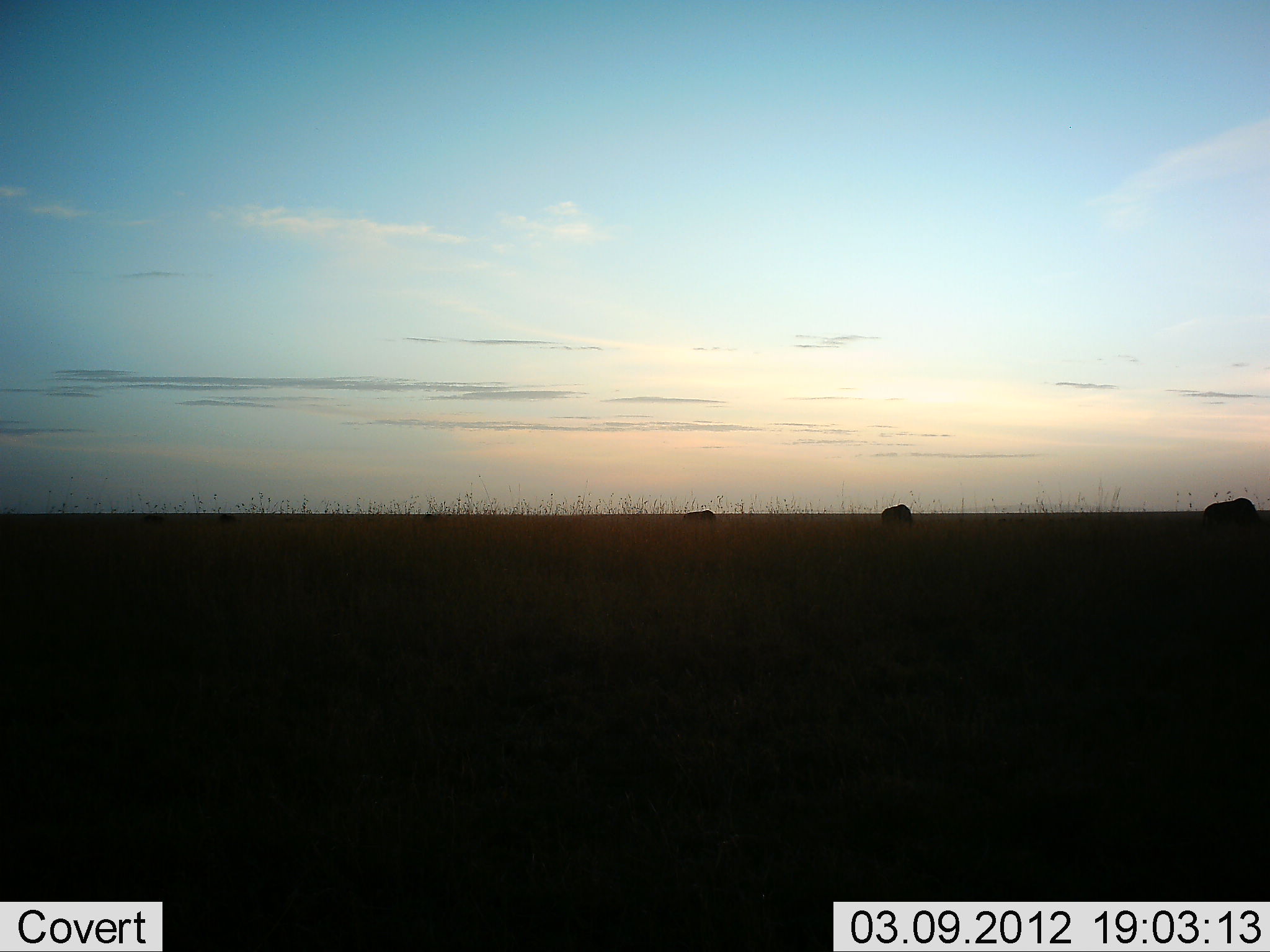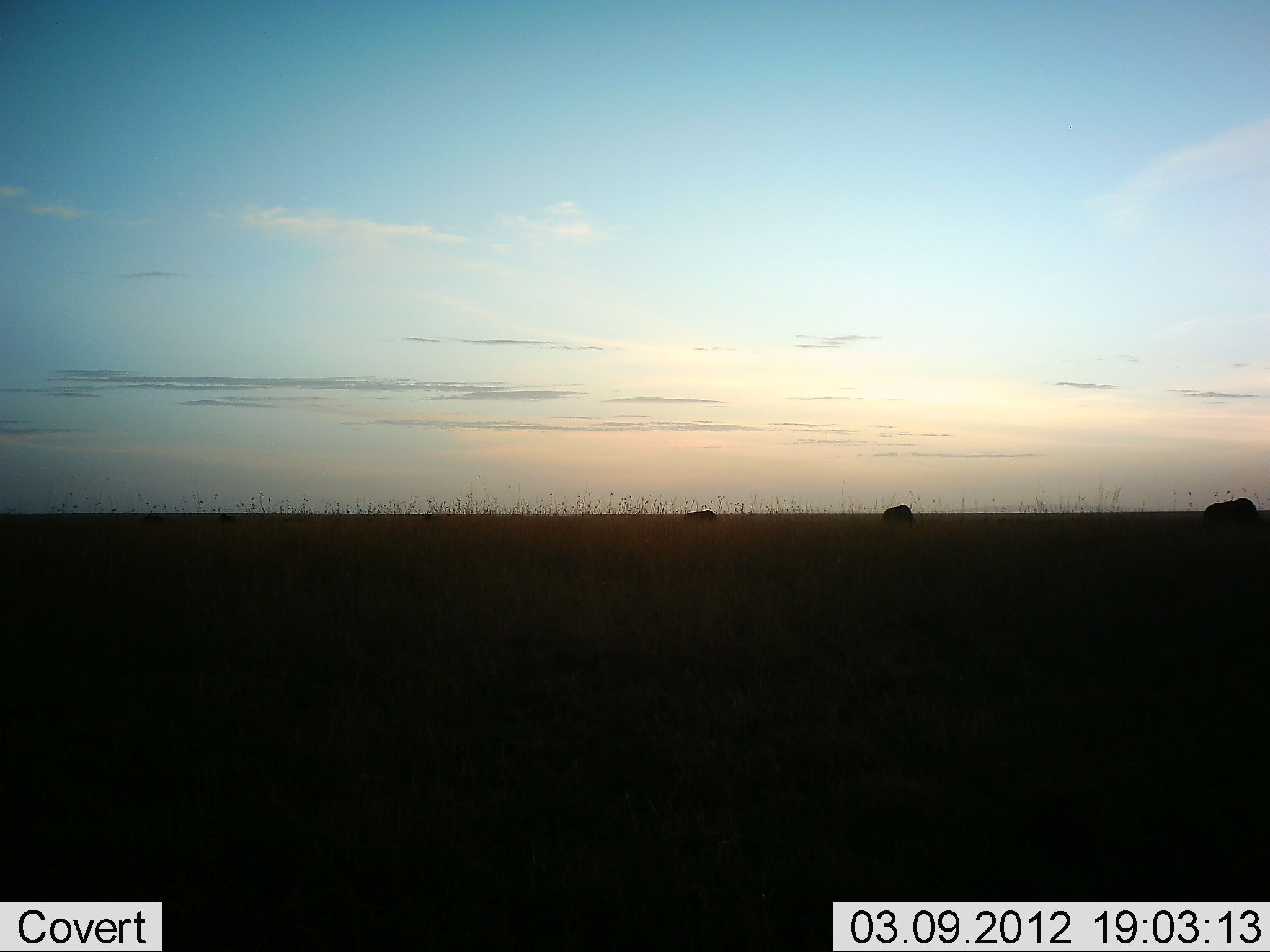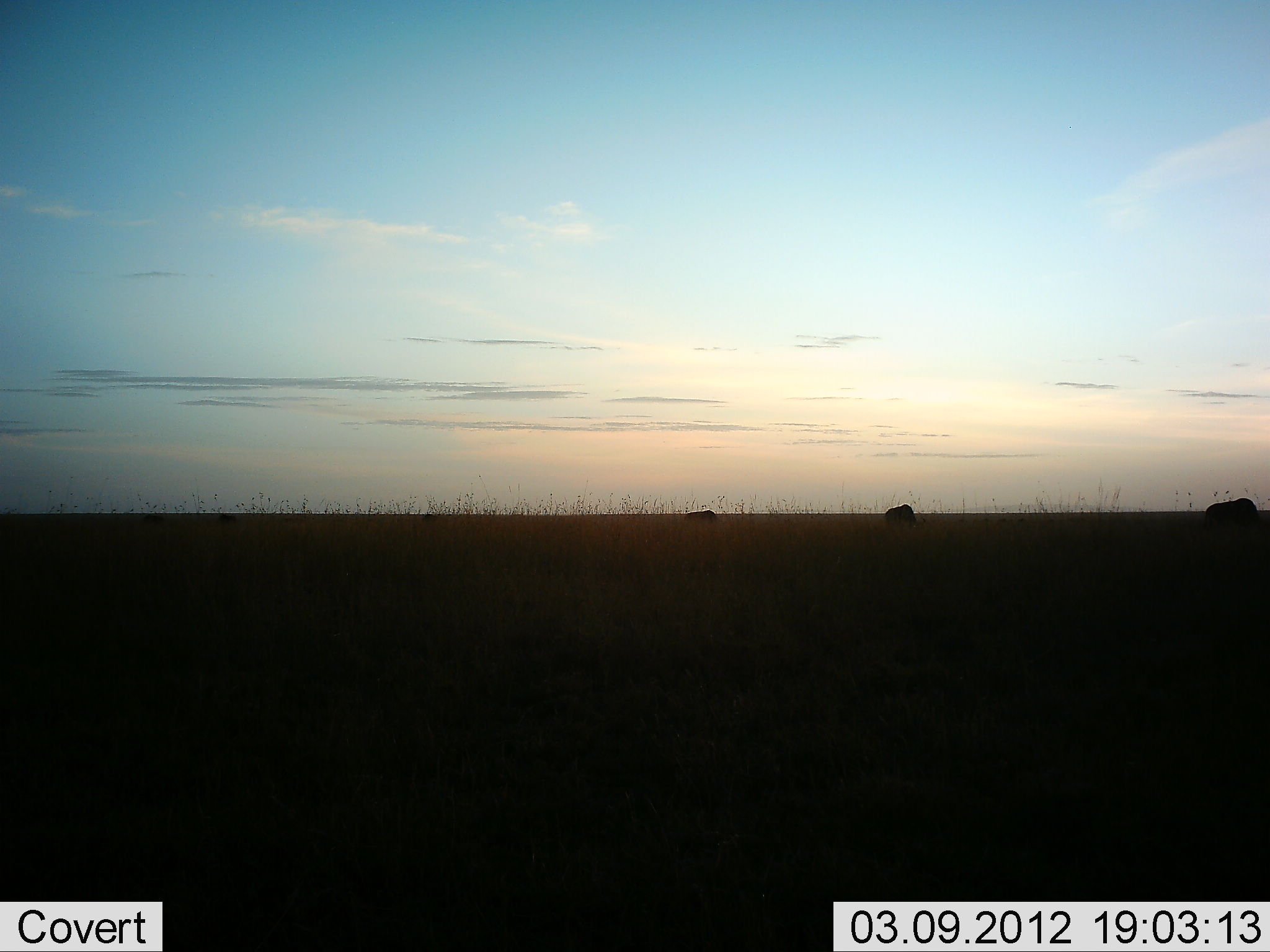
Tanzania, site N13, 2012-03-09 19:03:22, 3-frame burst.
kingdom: Animalia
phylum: Chordata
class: Mammalia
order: Artiodactyla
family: Bovidae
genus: Connochaetes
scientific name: Connochaetes taurinus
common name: blue wildebeest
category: wildebeest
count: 3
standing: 14%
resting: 0%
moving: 14%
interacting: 0%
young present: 0%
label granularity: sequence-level